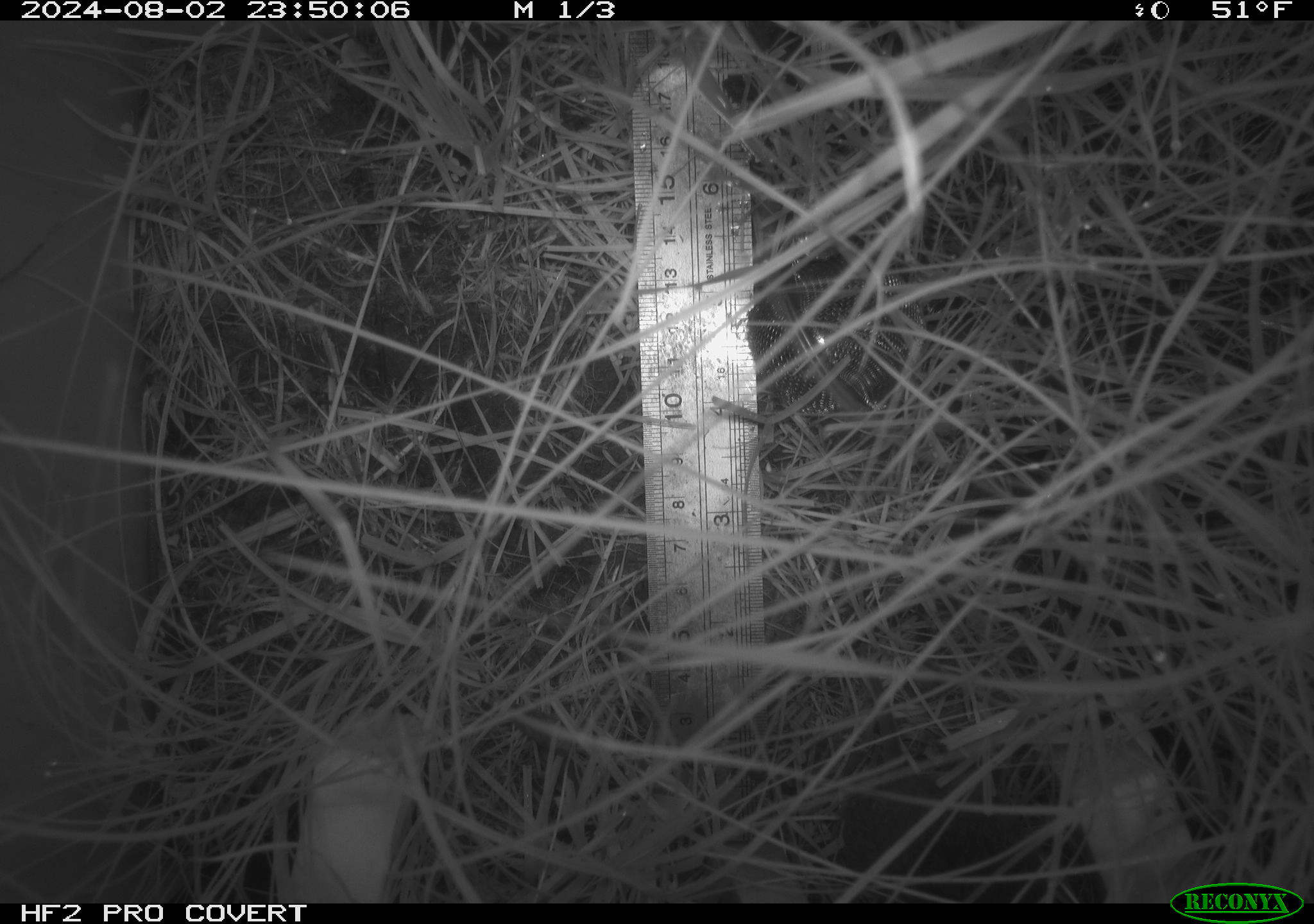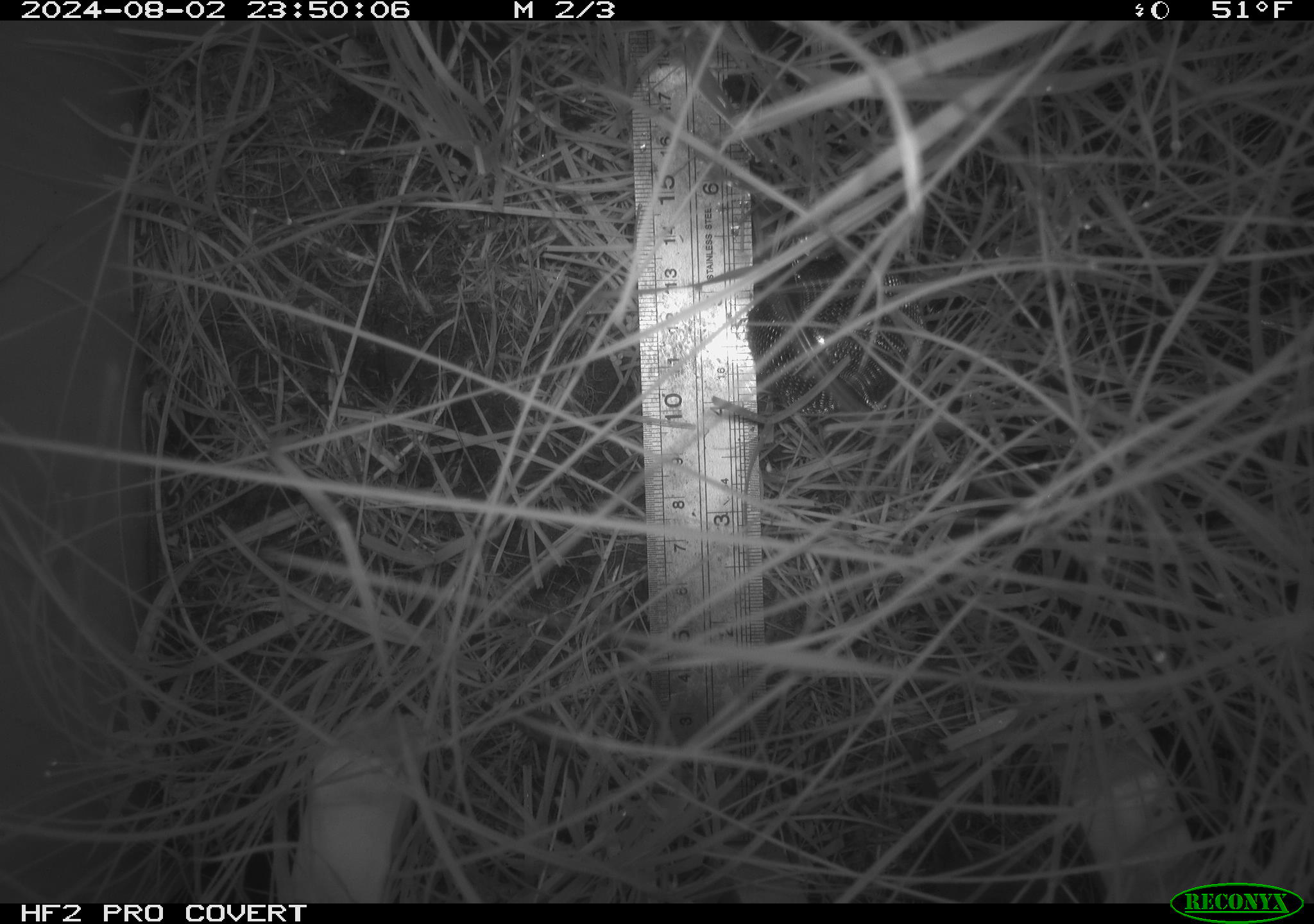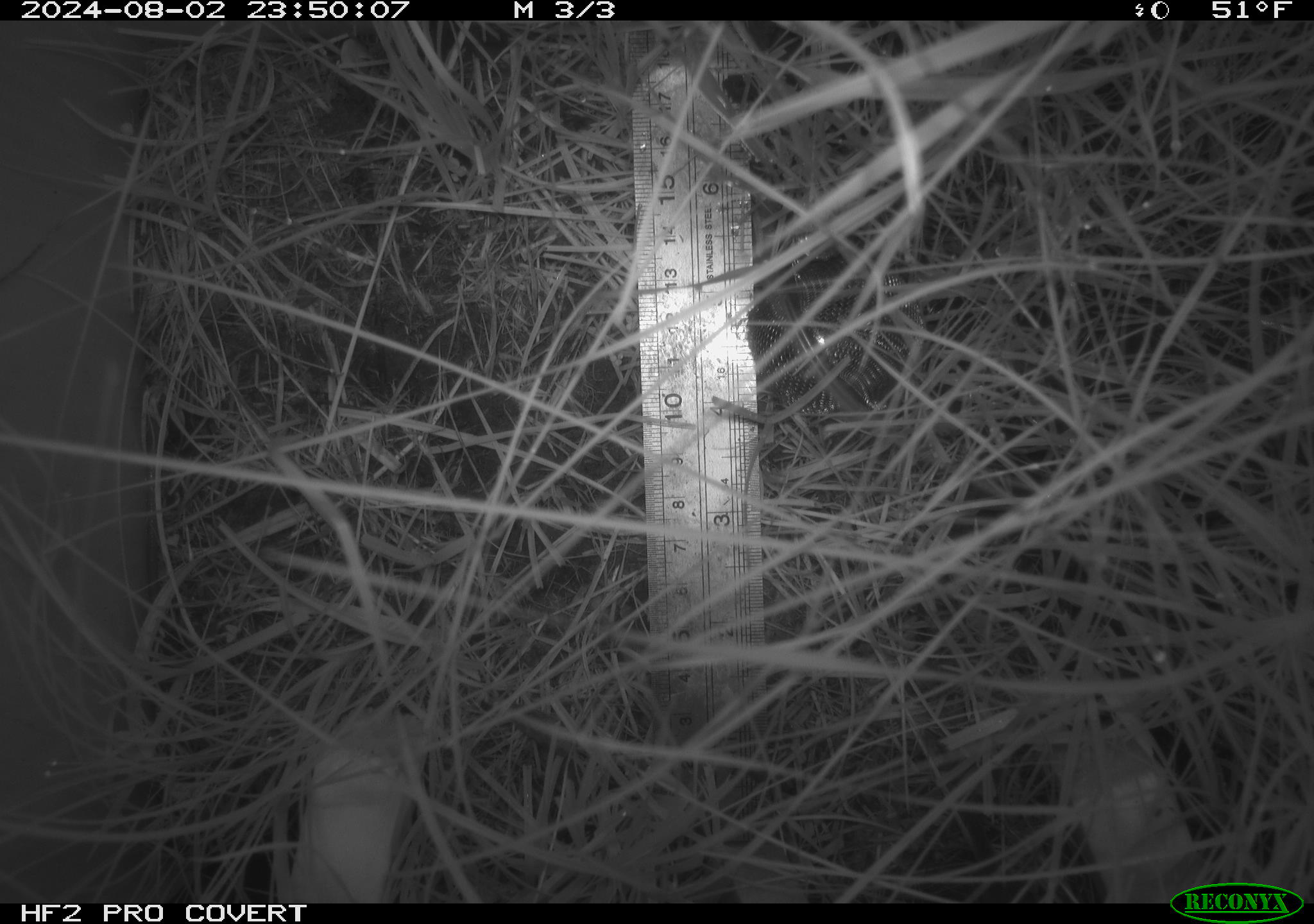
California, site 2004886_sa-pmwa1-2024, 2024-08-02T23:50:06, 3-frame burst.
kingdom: Animalia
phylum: Chordata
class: Mammalia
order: Rodentia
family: Cricetidae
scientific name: Arvicolinae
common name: voles, lemmings, and muskrats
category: arvicolinae subfamily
Arvicolinae subfamily (voles, lemmings, and muskrats) (Arvicolinae).